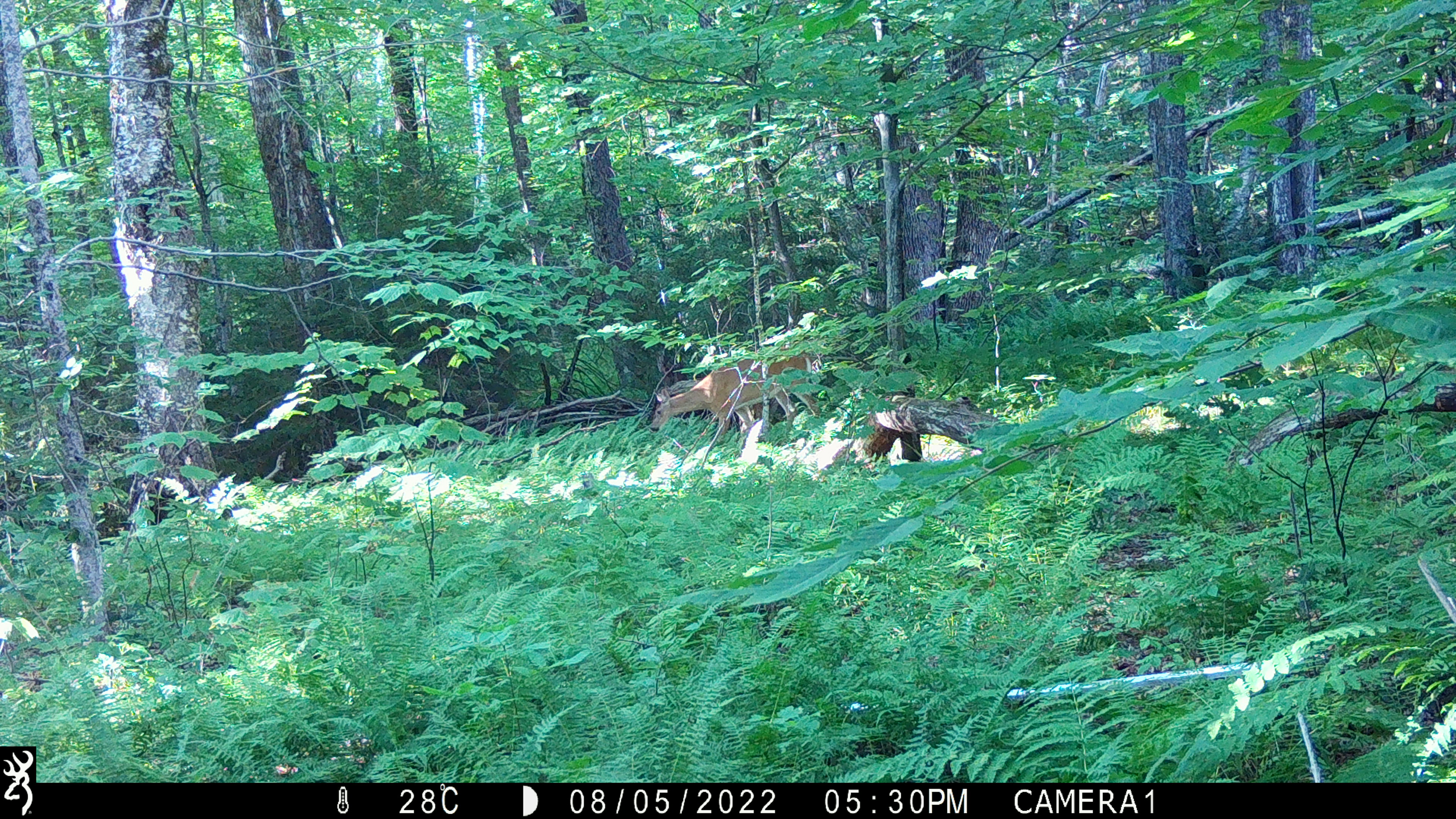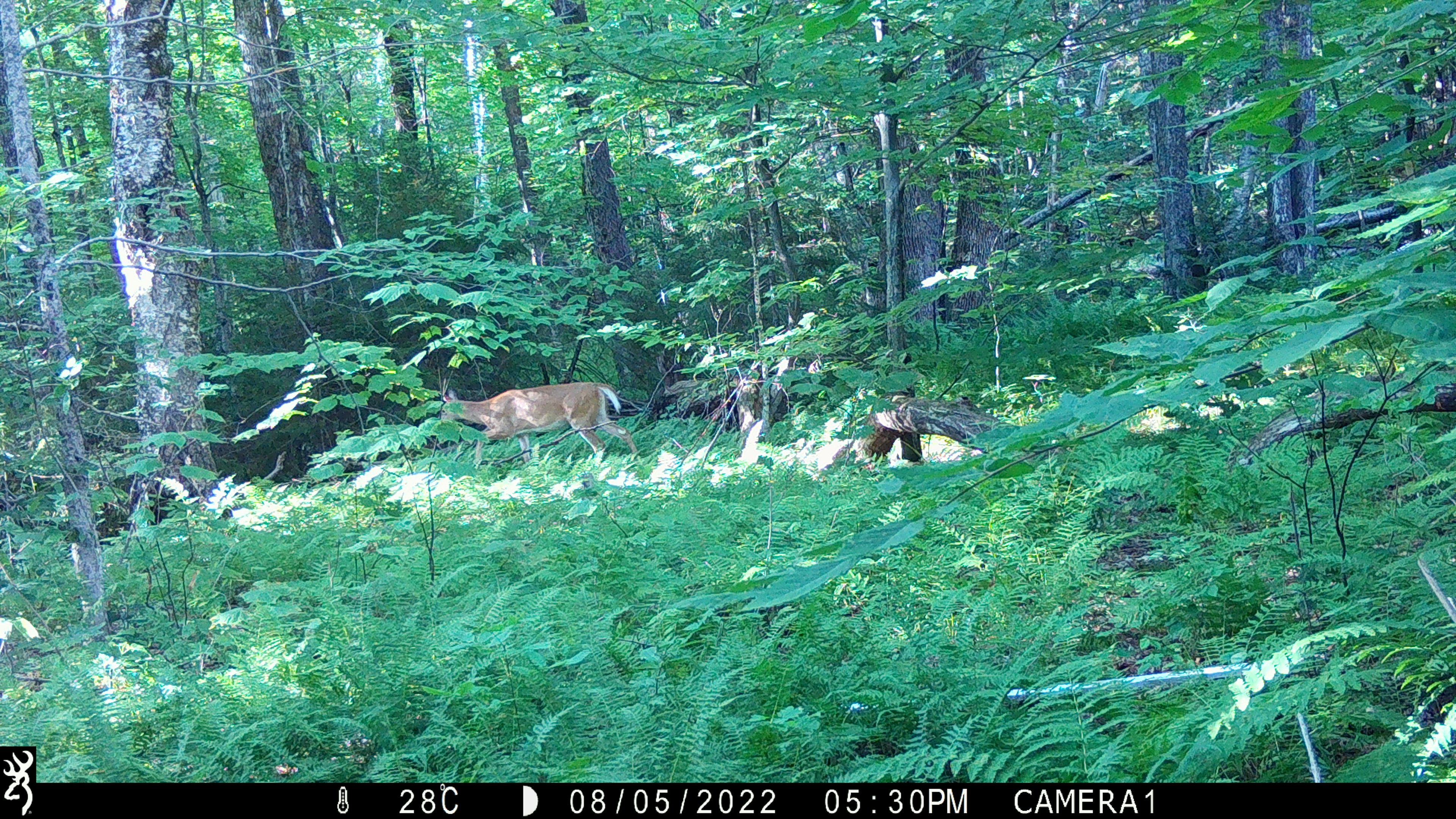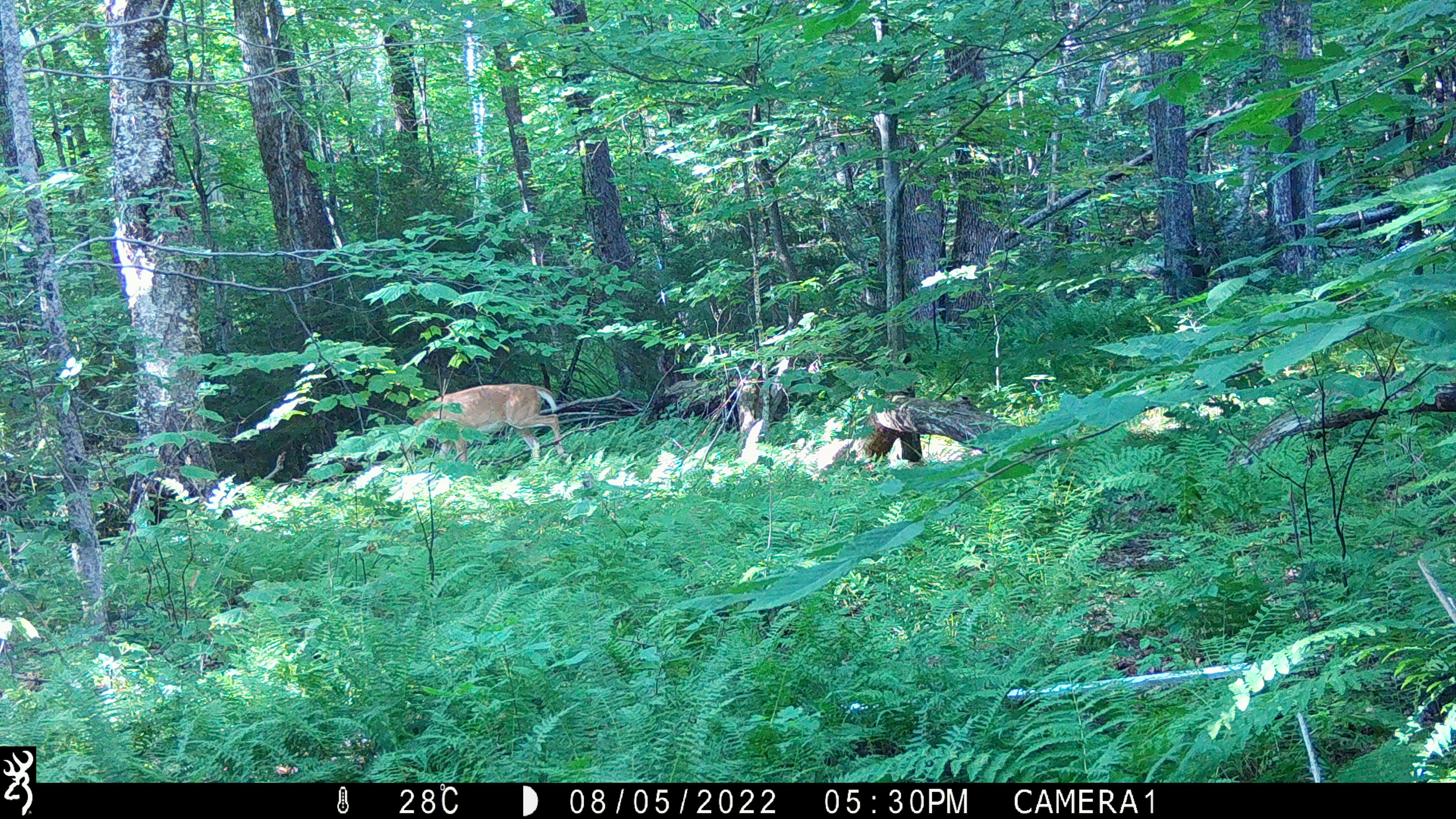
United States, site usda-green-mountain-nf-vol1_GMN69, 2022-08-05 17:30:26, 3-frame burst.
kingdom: Animalia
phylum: Chordata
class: Mammalia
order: Artiodactyla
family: Cervidae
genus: Odocoileus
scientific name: Odocoileus virginianus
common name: white-tailed deer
White-tailed deer (Odocoileus virginianus).